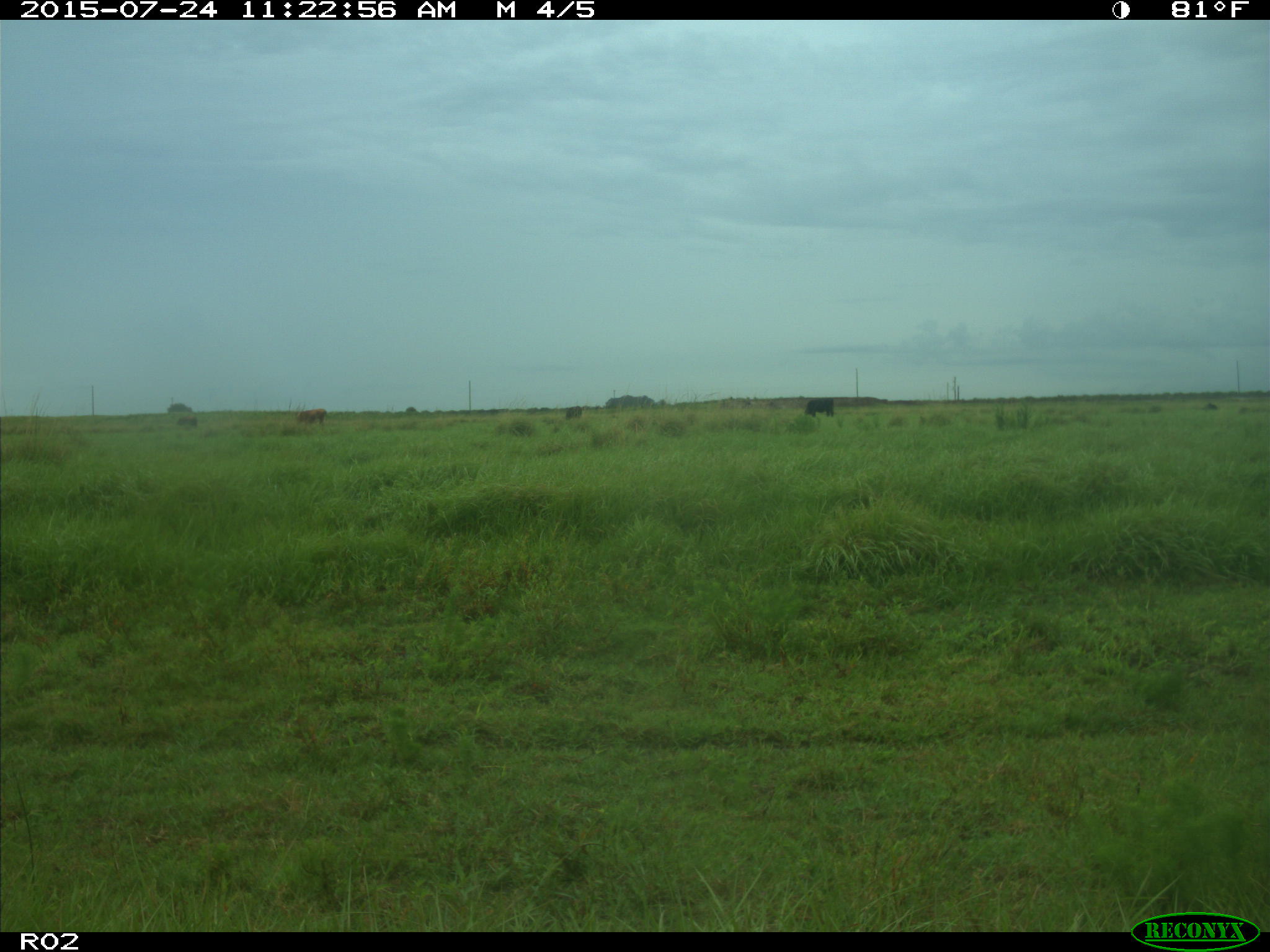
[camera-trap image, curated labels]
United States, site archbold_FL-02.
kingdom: Animalia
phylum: Chordata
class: Mammalia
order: Artiodactyla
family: Bovidae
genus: Bos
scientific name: Bos taurus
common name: domestic cow